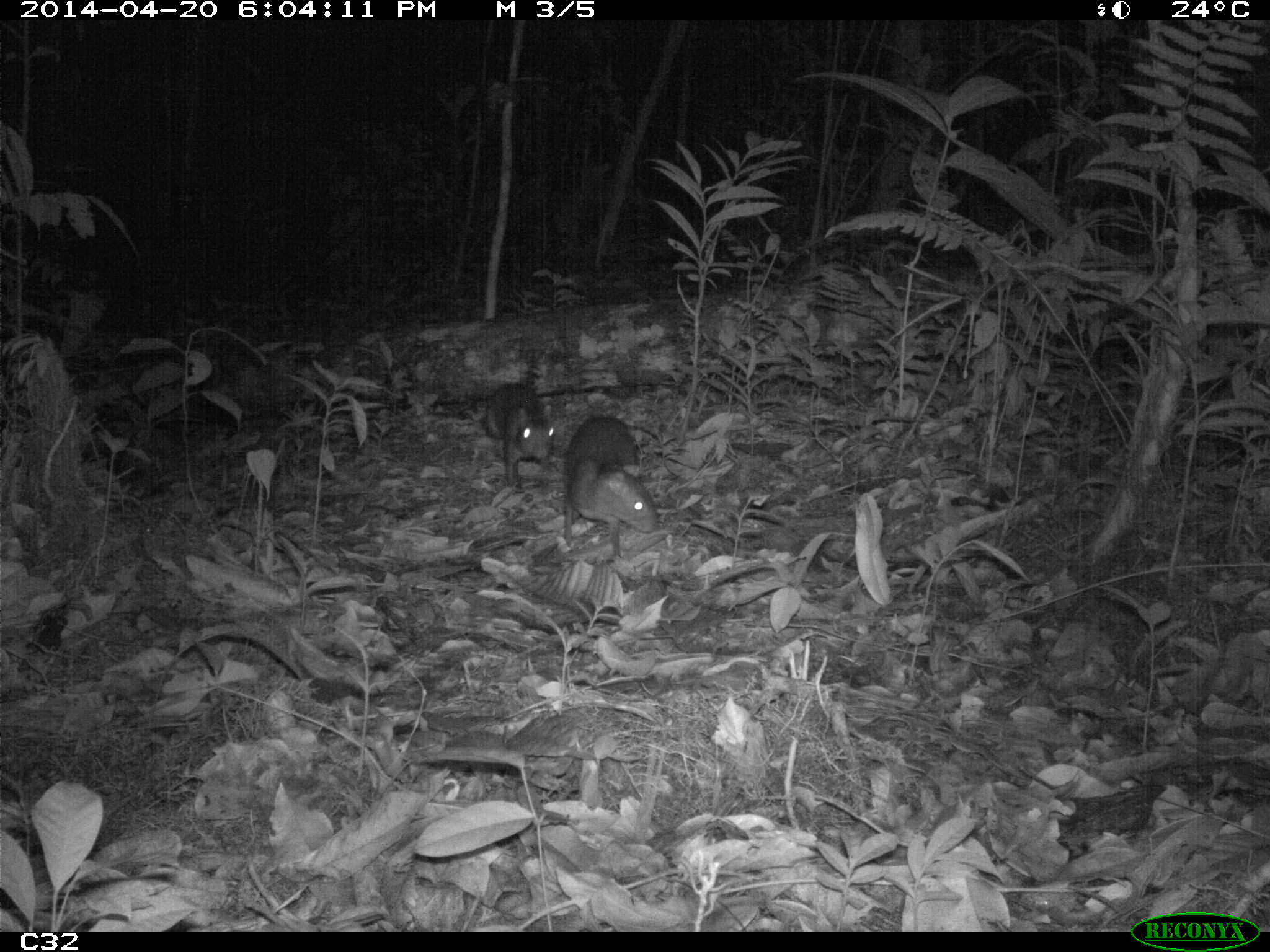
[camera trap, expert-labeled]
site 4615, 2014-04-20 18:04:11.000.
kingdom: Animalia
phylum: Chordata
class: Mammalia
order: Rodentia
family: Dasyproctidae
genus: Myoprocta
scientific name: Myoprocta pratti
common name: green acouchi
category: myoprocta pratii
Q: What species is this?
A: Myoprocta pratii (green acouchi) (Myoprocta pratti).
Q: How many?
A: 2.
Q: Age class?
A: Adult.